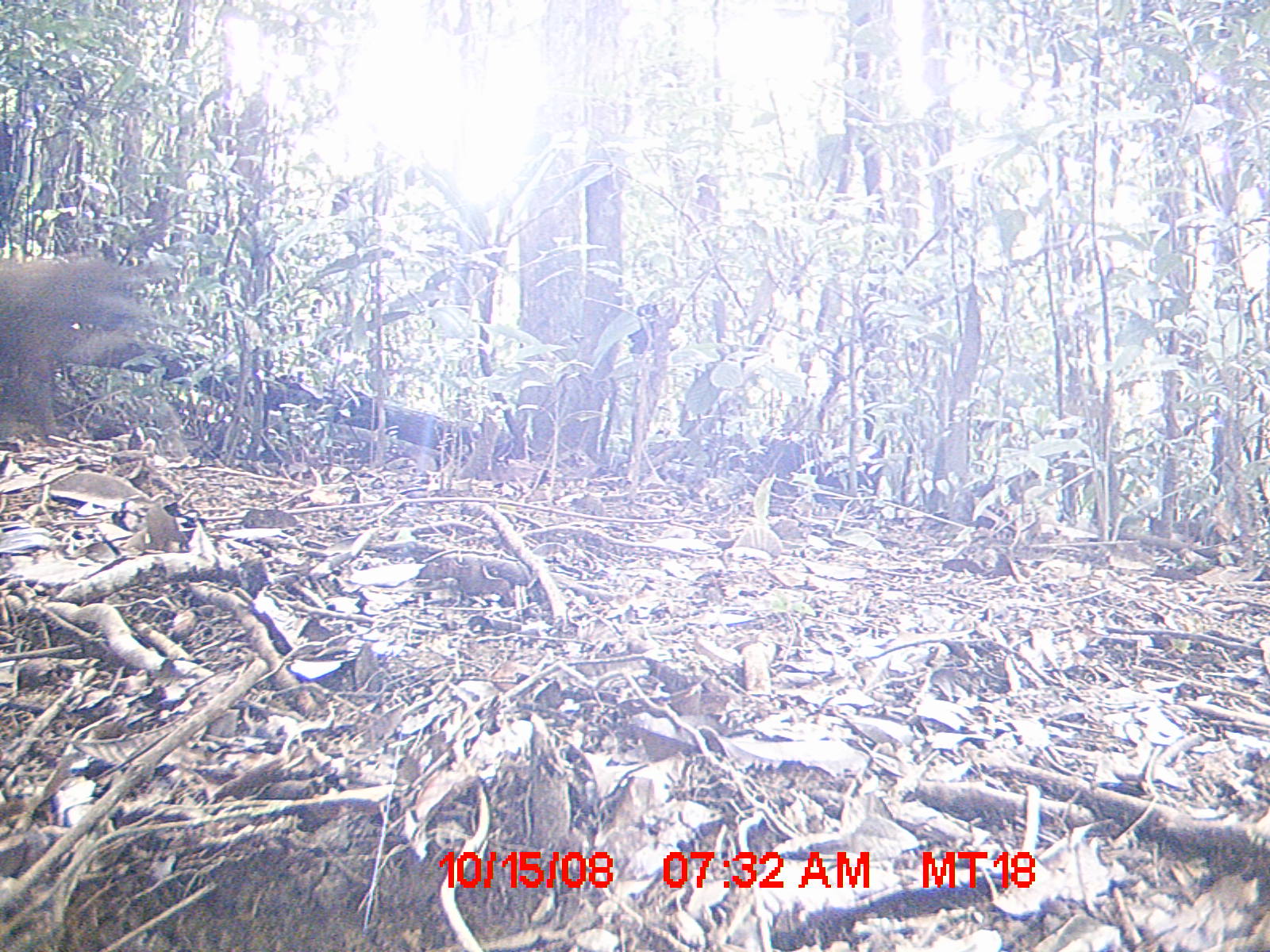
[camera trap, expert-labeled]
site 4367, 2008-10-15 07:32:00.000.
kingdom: Animalia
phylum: Chordata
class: Mammalia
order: Carnivora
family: Canidae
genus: Canis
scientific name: Canis familiaris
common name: domestic dog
Canis familiaris (domestic dog), count 1.